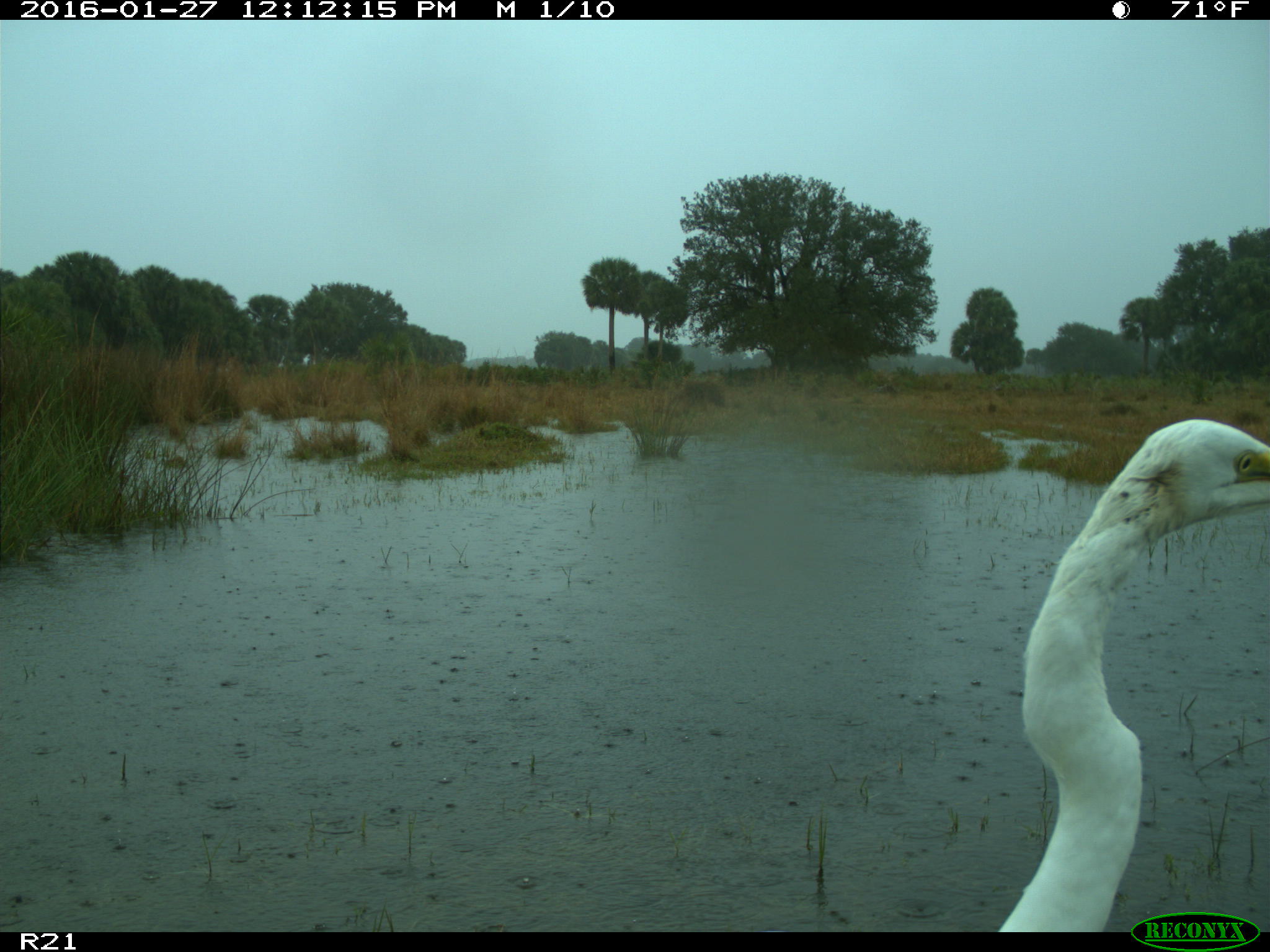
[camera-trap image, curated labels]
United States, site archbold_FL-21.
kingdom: Animalia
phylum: Chordata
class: Aves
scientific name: Aves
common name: birds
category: unidentified bird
Unidentified bird (birds) (Aves).